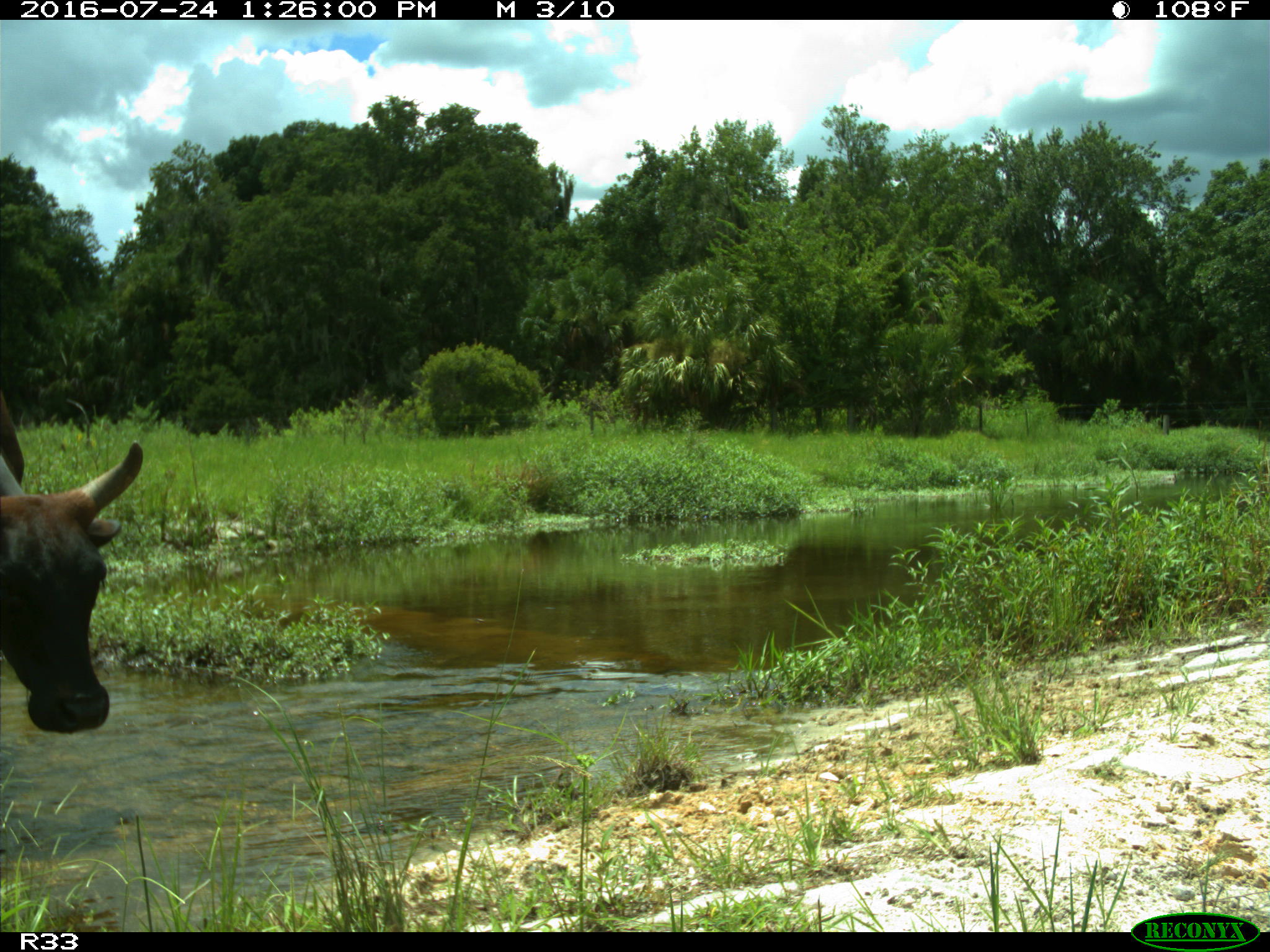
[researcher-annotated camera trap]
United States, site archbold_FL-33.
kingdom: Animalia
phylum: Chordata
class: Mammalia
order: Artiodactyla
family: Bovidae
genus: Bos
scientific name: Bos taurus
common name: domestic cow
Bos taurus (domestic cow).